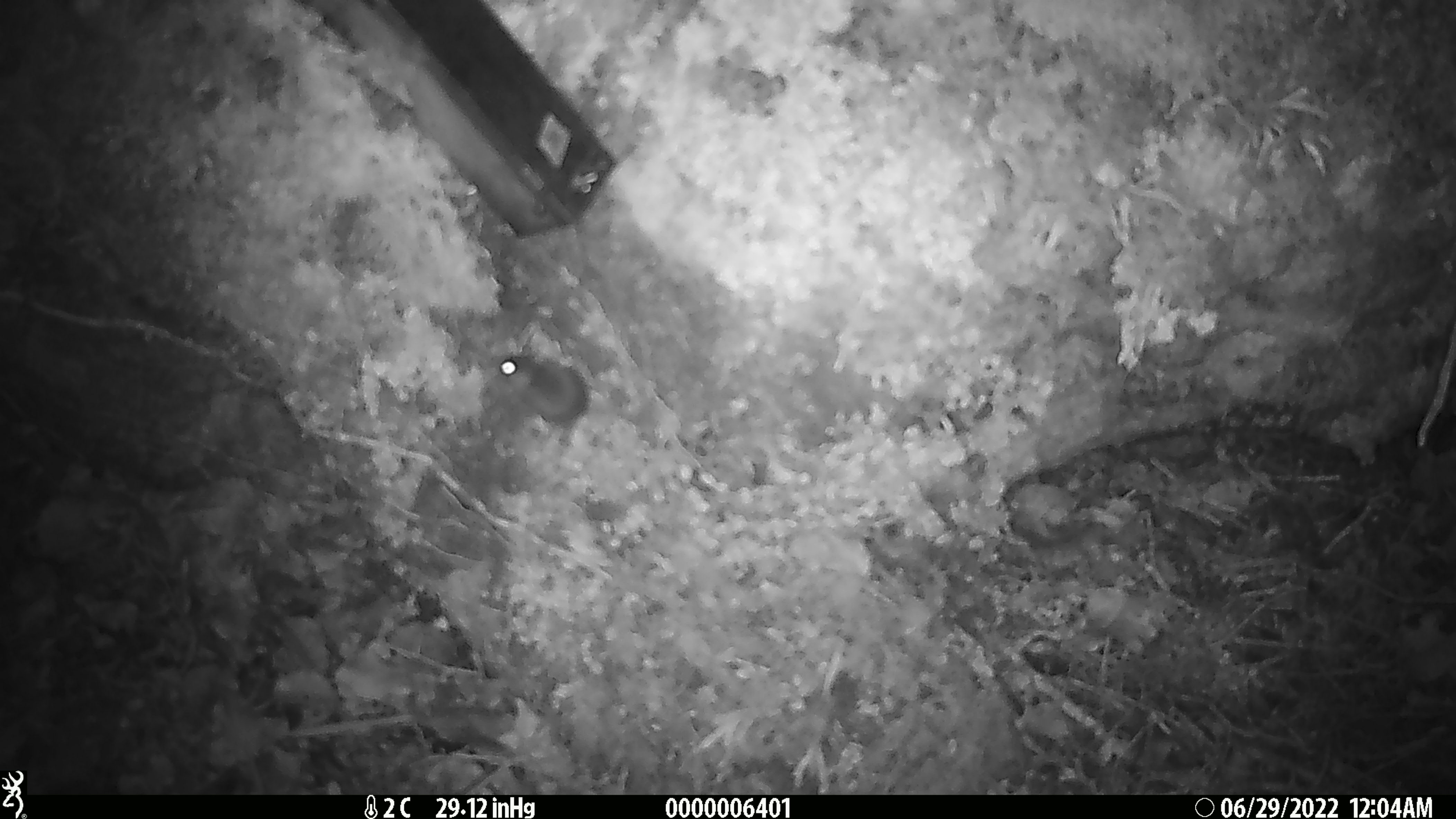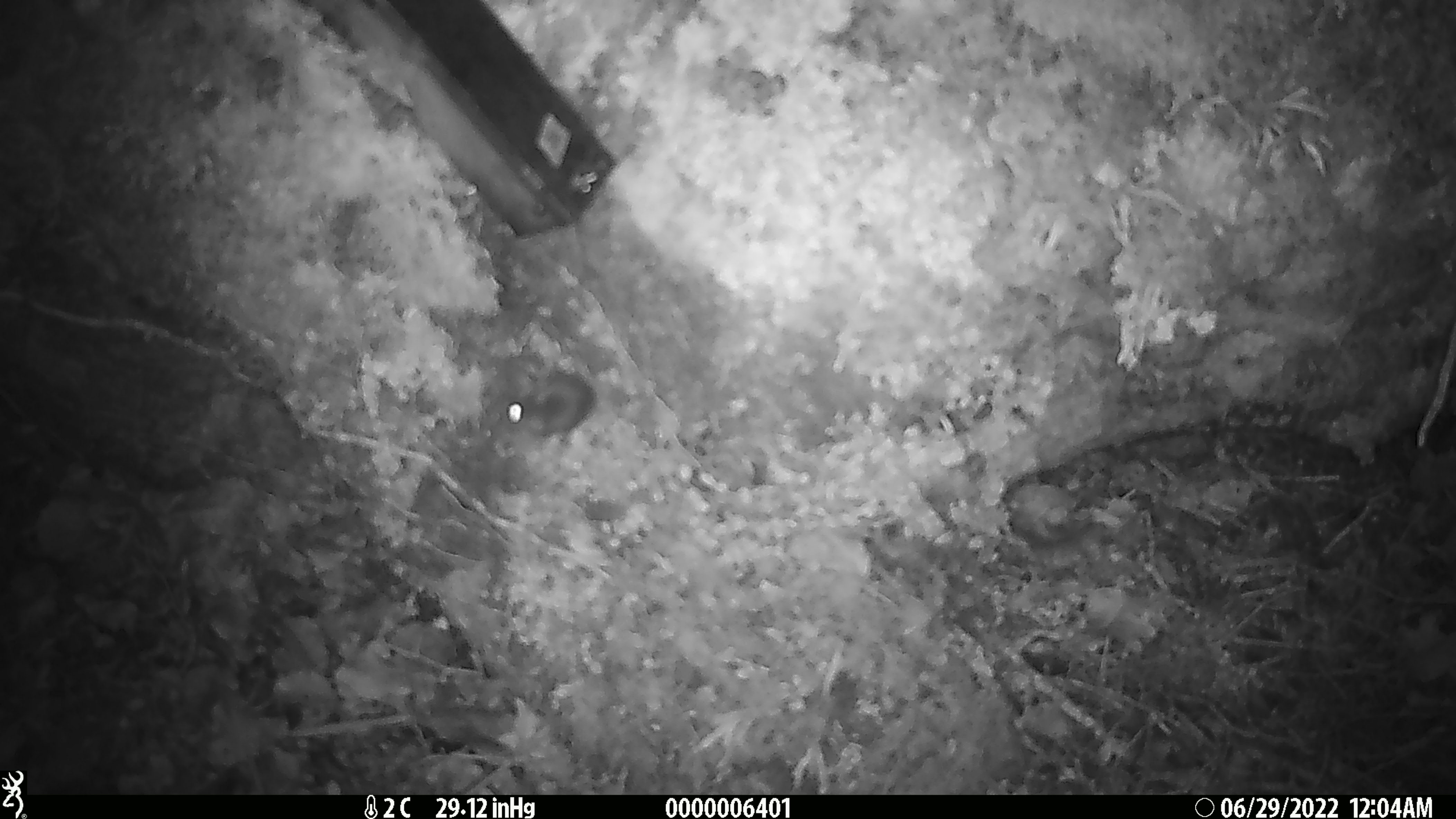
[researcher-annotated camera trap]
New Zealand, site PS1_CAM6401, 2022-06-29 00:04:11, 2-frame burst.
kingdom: Animalia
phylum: Chordata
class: Mammalia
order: Rodentia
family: Muridae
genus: Mus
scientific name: Mus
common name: mouse